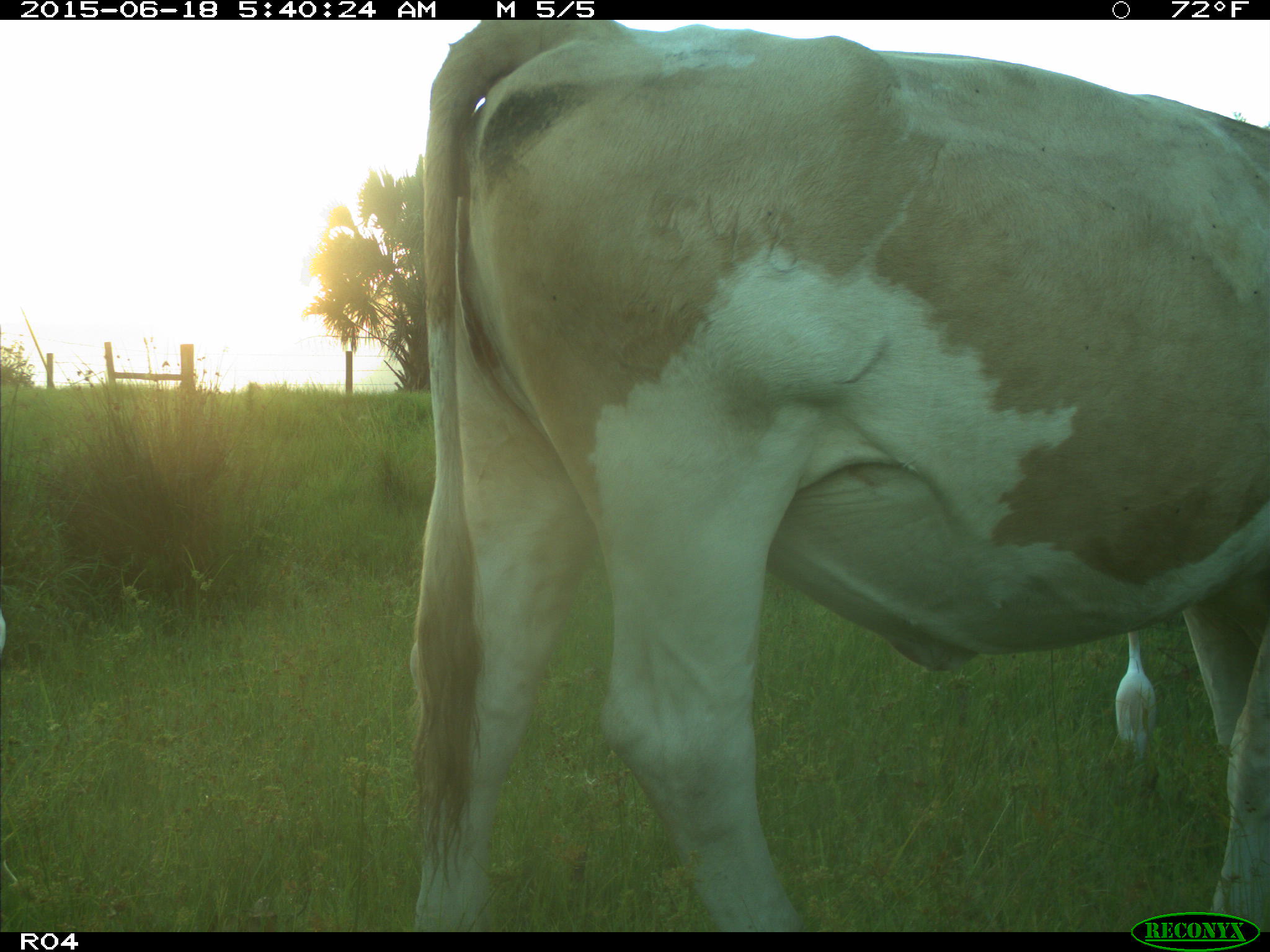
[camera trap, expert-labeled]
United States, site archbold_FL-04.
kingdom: Animalia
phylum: Chordata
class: Mammalia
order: Artiodactyla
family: Bovidae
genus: Bos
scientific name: Bos taurus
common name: domestic cow